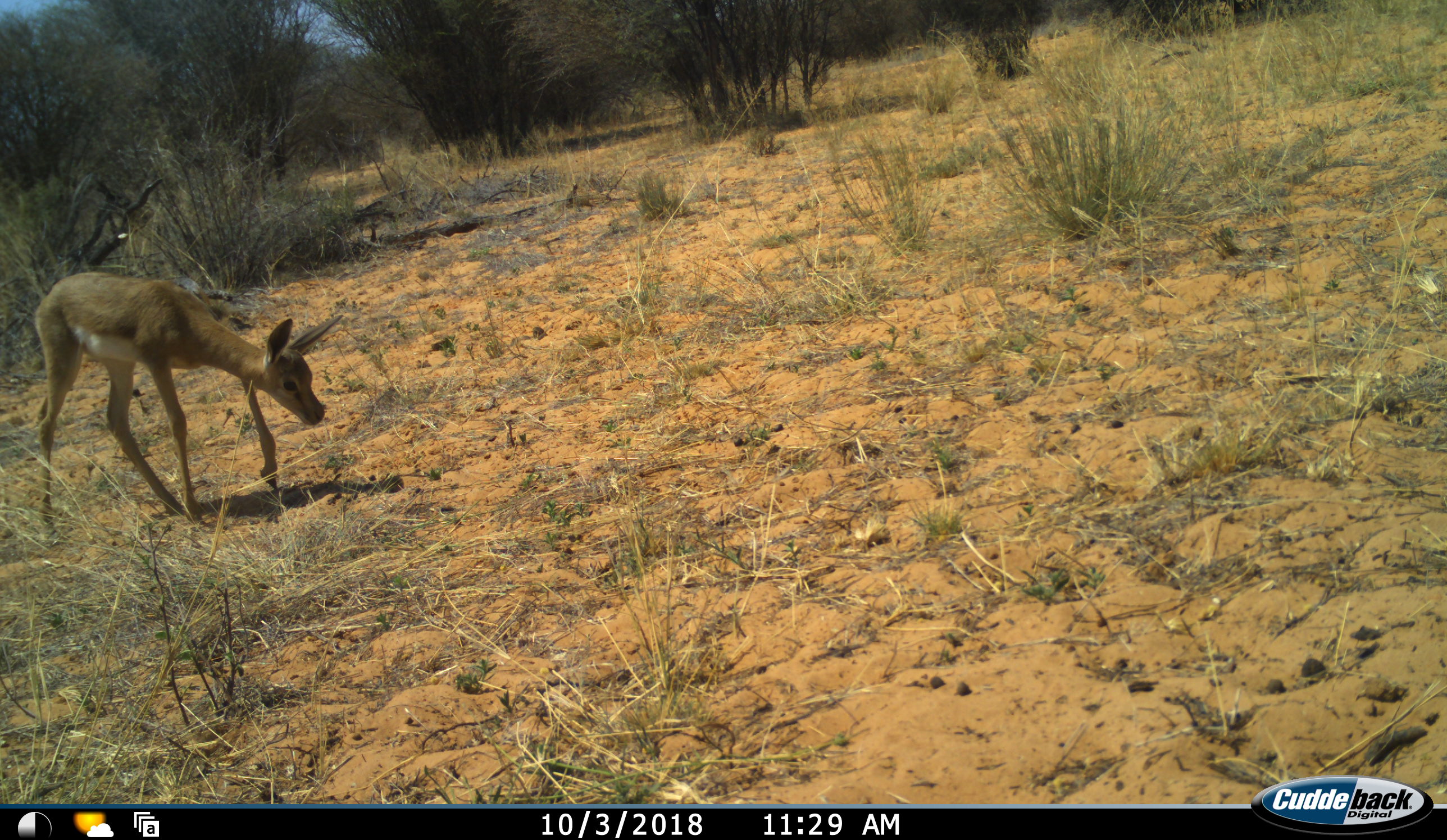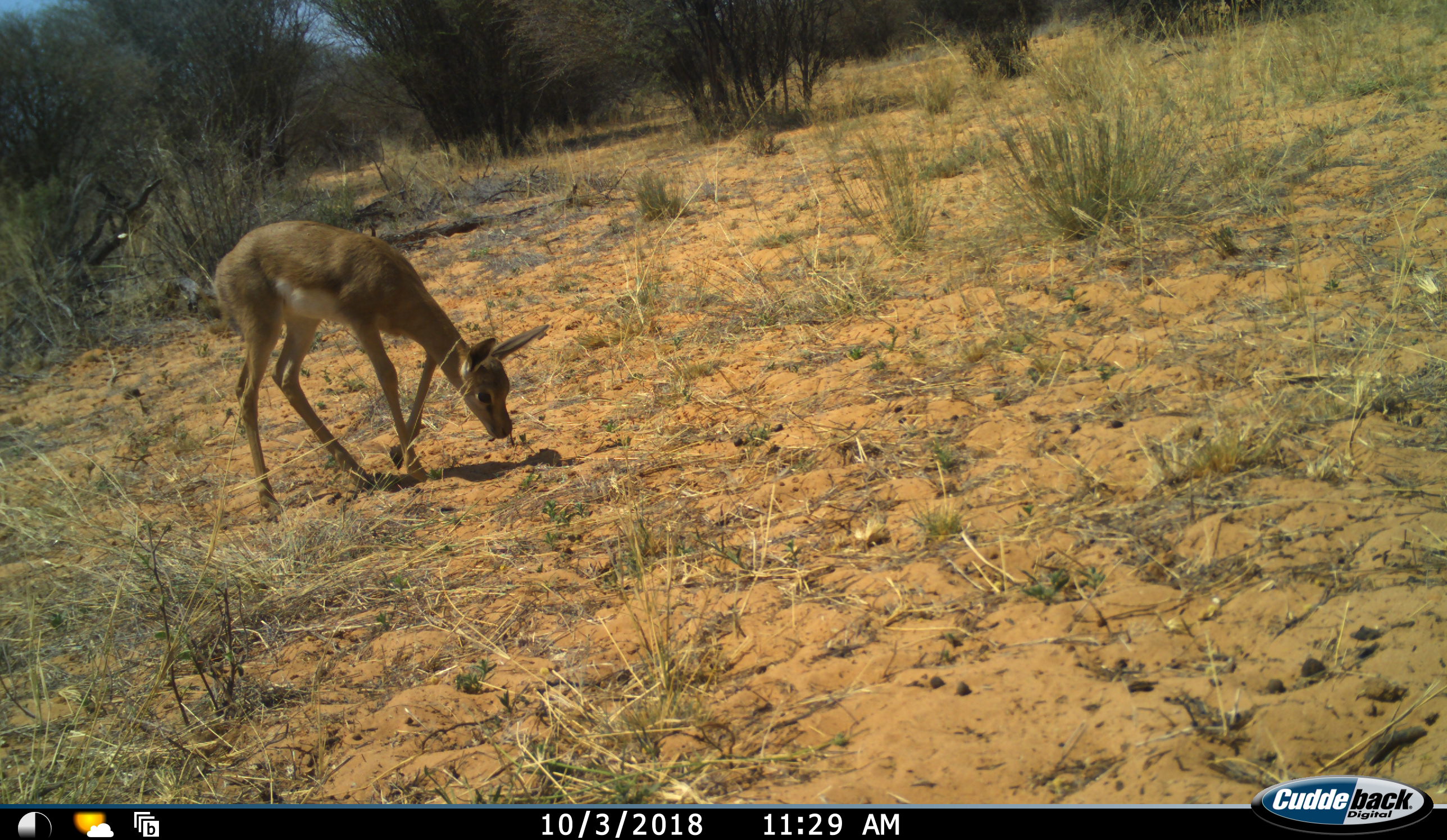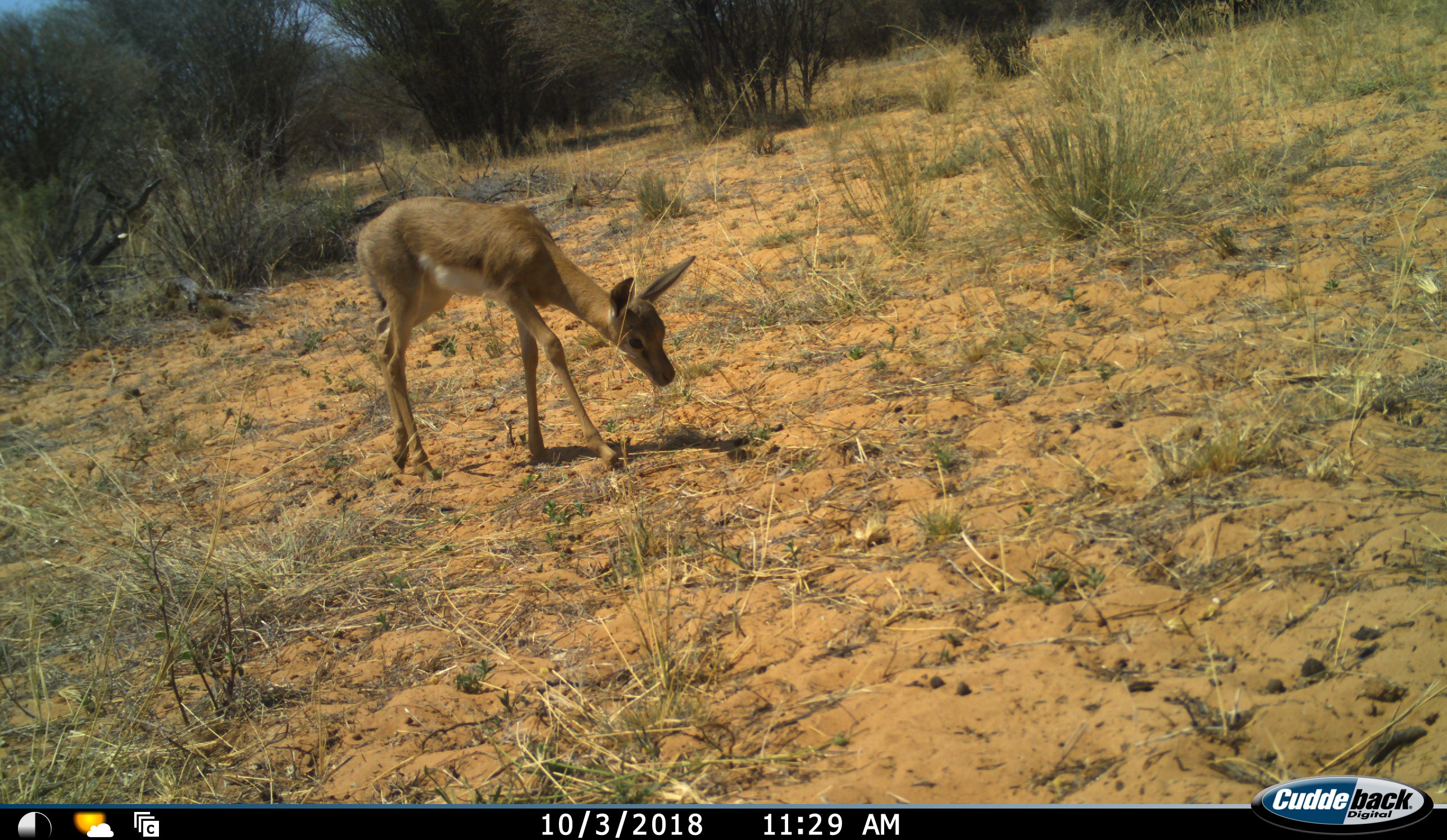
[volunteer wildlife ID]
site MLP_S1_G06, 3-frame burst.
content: unidentified animal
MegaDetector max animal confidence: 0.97